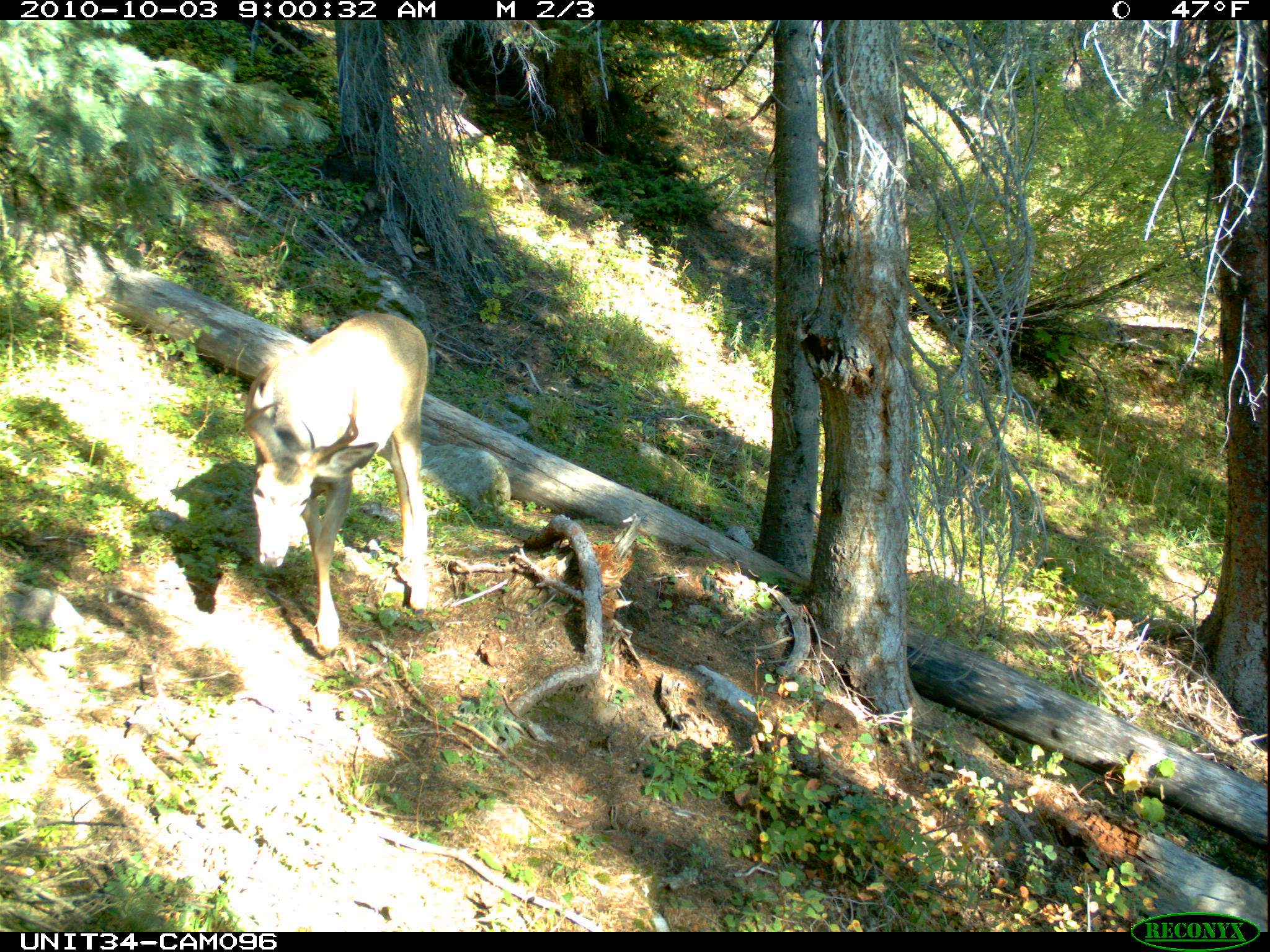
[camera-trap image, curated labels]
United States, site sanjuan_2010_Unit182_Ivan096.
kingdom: Animalia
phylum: Chordata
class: Mammalia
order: Artiodactyla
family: Cervidae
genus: Odocoileus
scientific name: Odocoileus hemionus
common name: mule deer